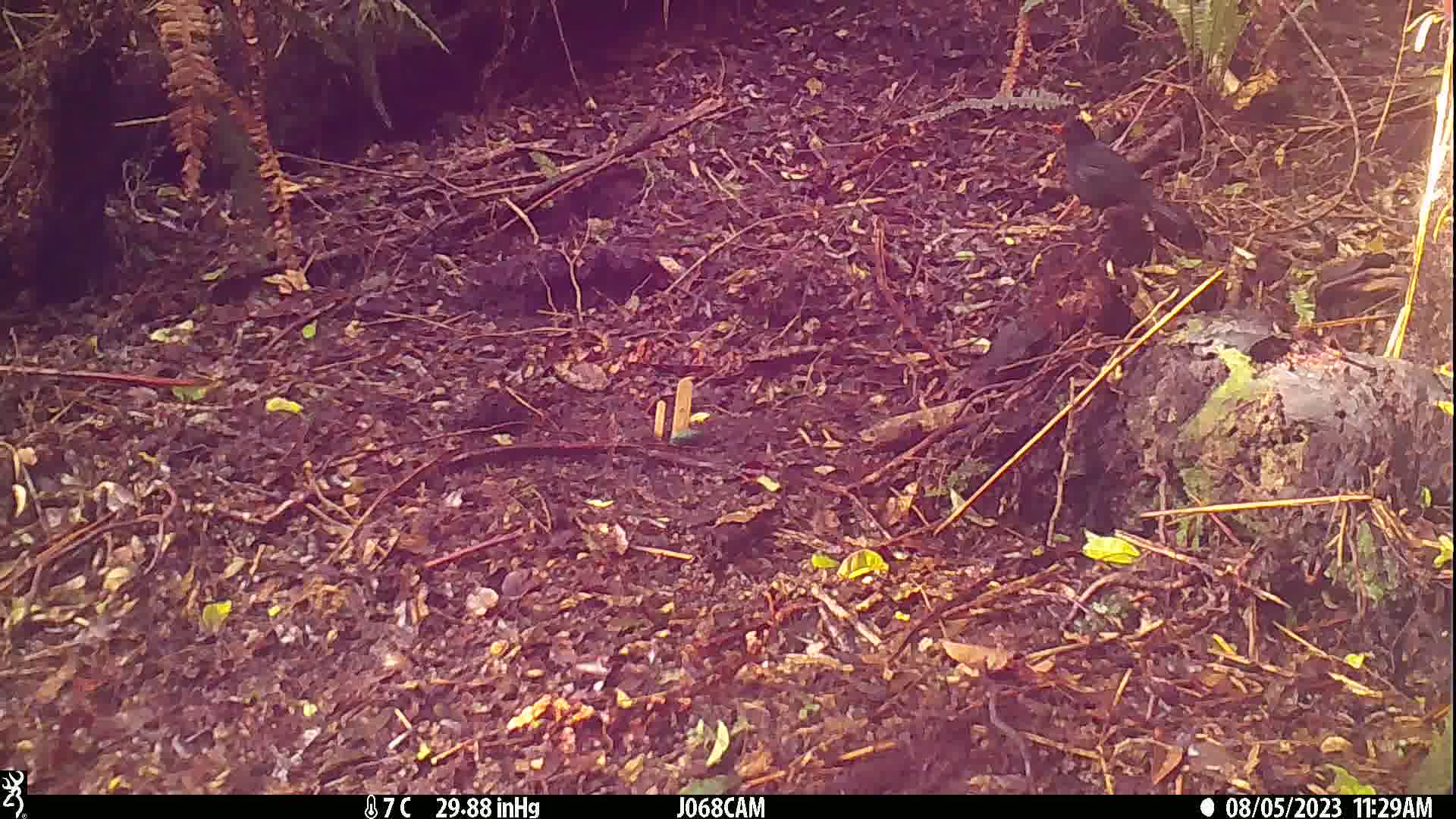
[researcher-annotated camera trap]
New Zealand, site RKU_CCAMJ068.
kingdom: Animalia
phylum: Chordata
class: Aves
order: Passeriformes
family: Turdidae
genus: Turdus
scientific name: Turdus merula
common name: eurasian blackbird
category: blackbird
Blackbird (eurasian blackbird) (Turdus merula).